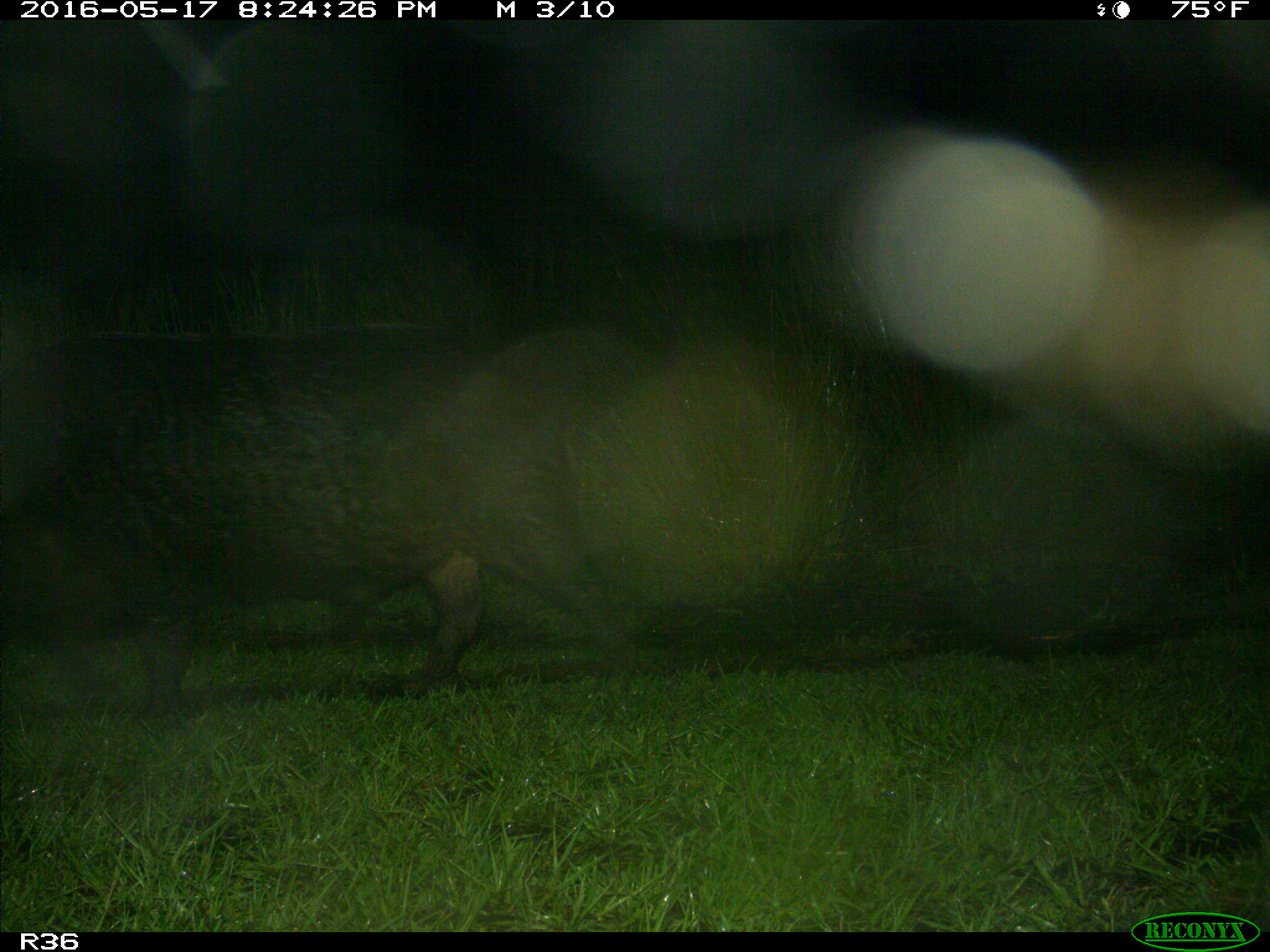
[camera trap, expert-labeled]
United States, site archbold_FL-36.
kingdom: Animalia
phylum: Chordata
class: Mammalia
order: Artiodactyla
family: Suidae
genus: Sus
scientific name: Sus scrofa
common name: wild boar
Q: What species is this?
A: Sus scrofa (wild boar).